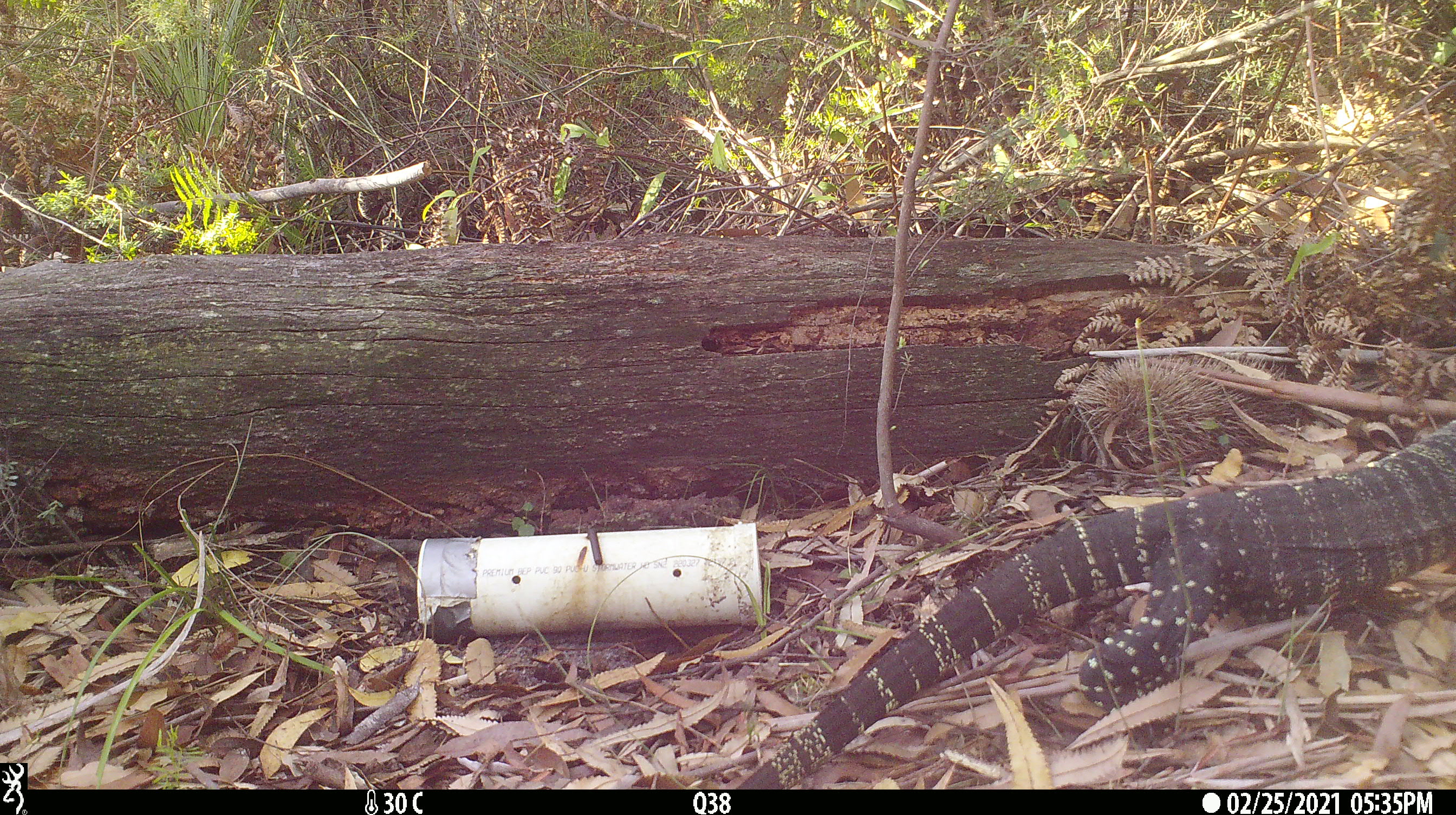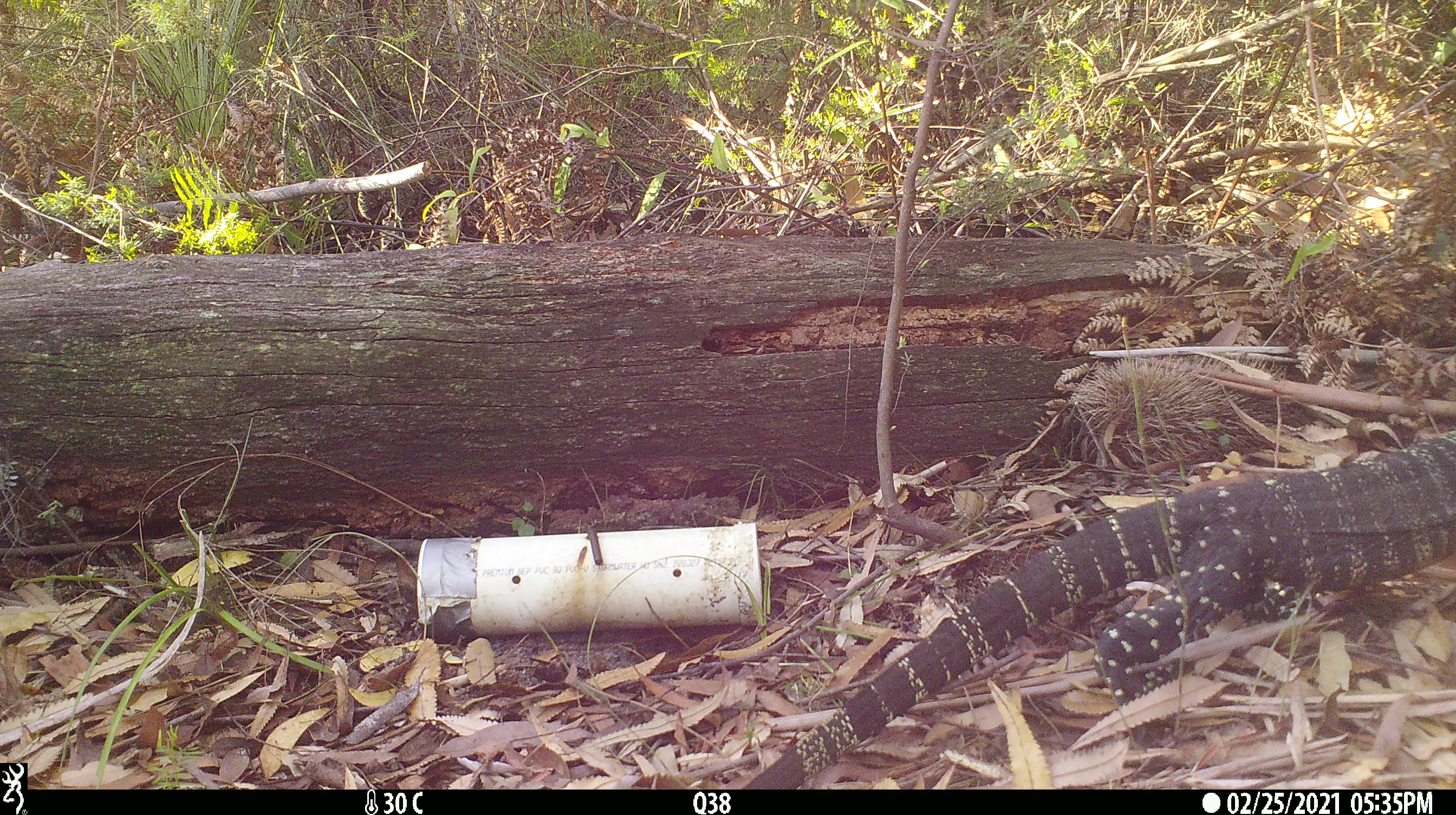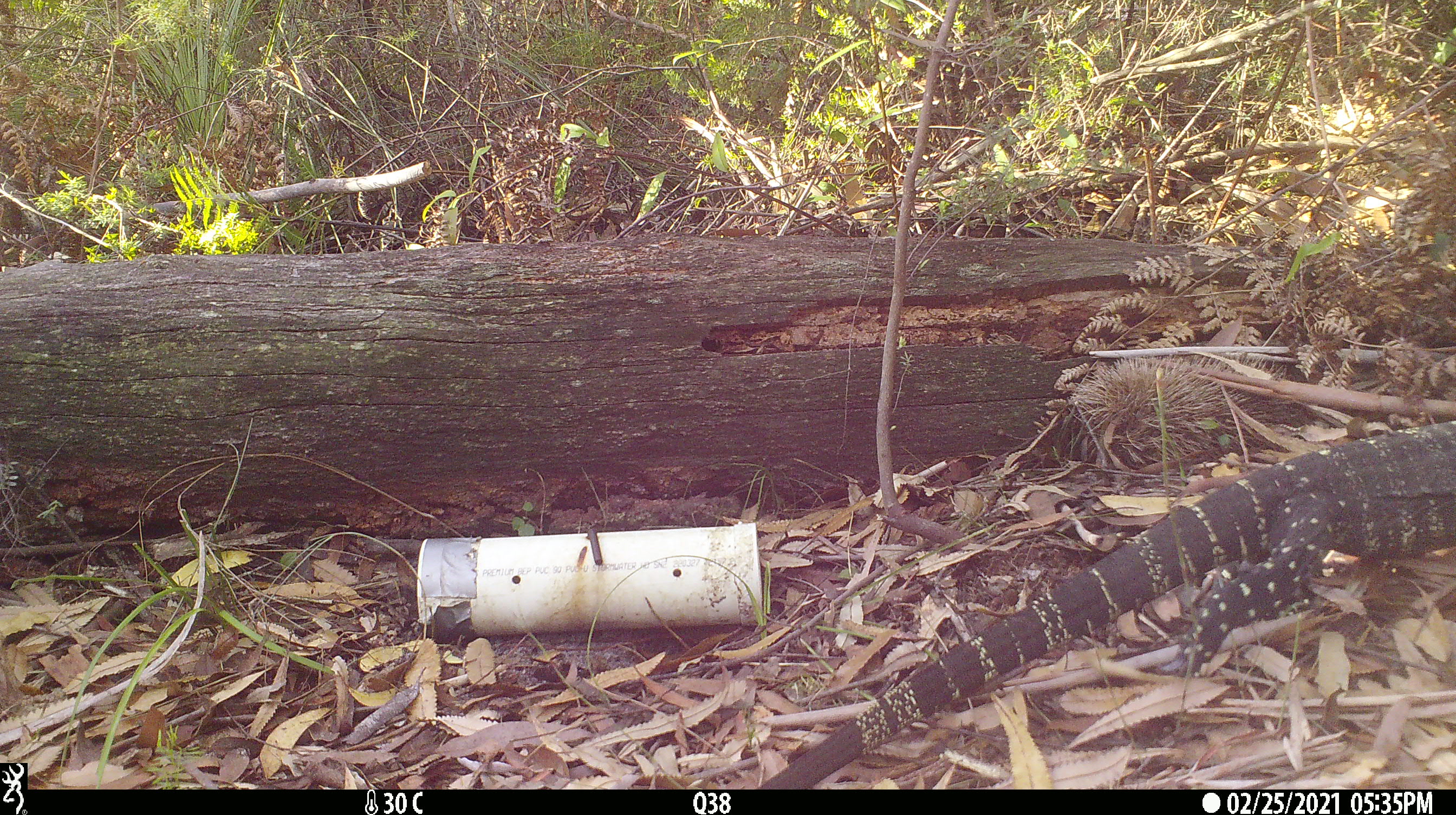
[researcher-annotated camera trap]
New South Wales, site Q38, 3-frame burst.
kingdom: Animalia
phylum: Chordata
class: Reptilia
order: Squamata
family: Varanidae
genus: Varanus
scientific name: Varanus varius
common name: lace monitor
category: goanna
Goanna (lace monitor) (Varanus varius).